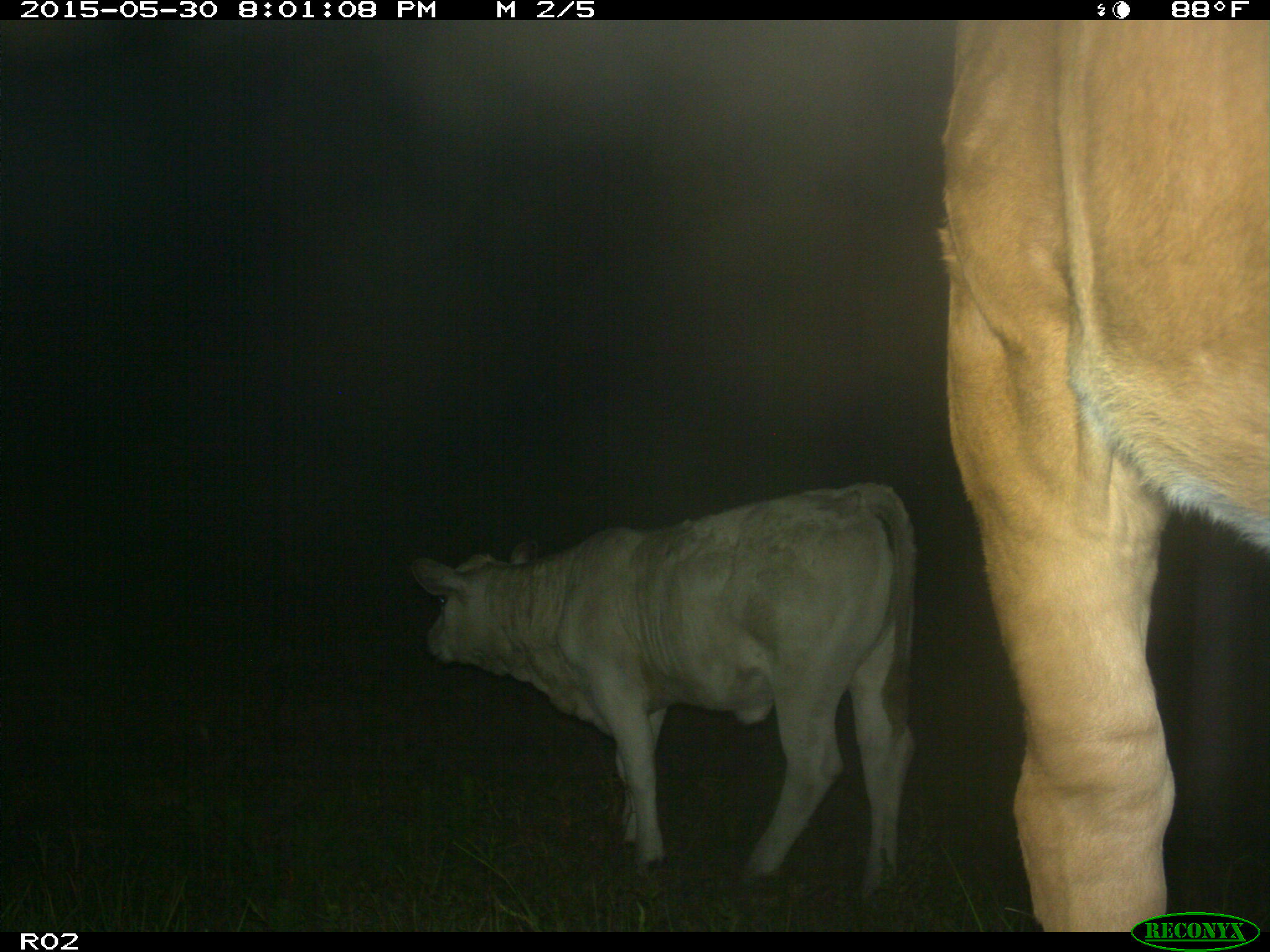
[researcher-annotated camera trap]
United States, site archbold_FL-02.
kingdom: Animalia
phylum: Chordata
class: Mammalia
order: Artiodactyla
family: Bovidae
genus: Bos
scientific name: Bos taurus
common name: domestic cow